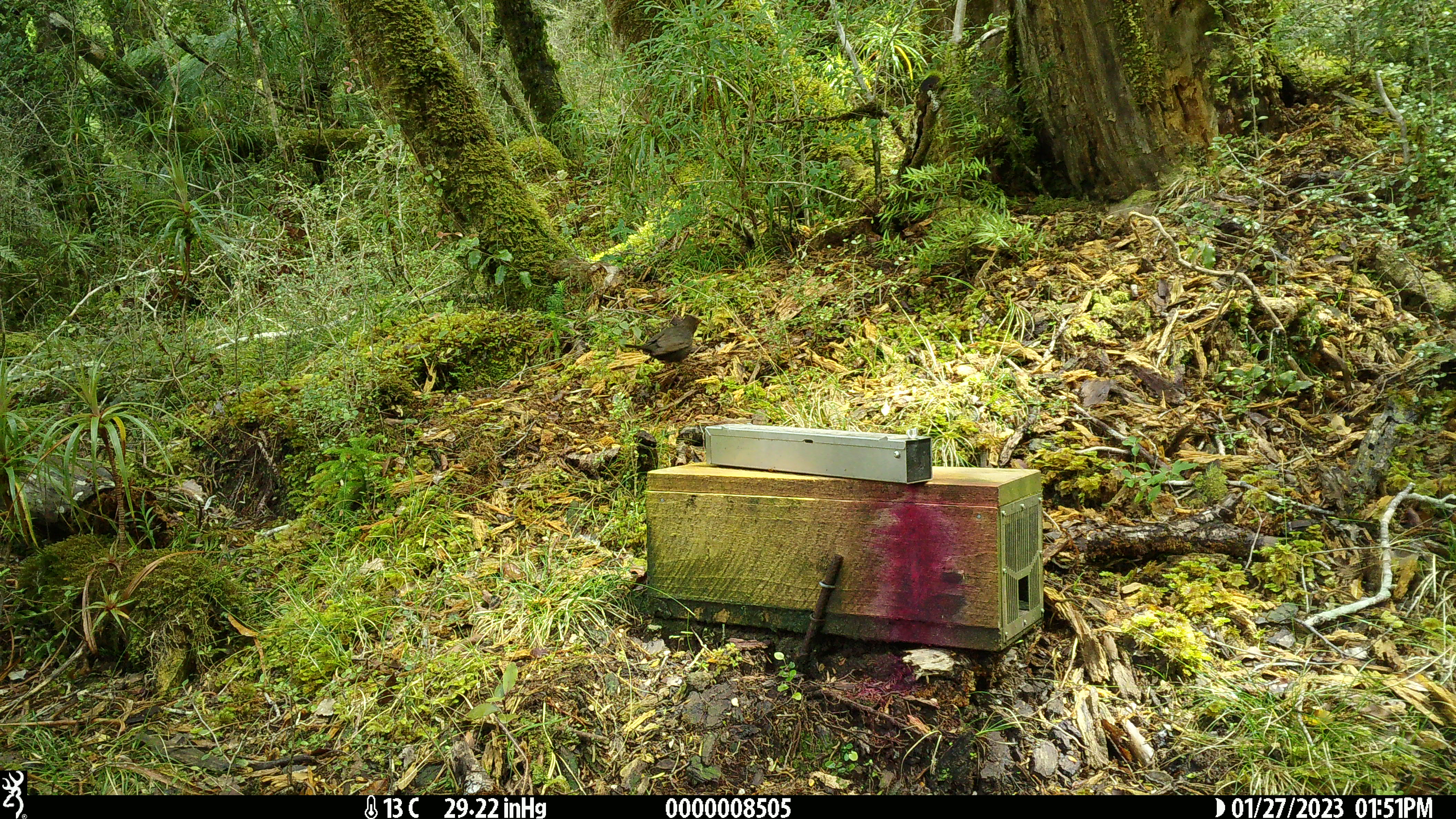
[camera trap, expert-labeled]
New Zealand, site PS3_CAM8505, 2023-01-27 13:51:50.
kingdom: Animalia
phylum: Chordata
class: Aves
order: Passeriformes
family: Turdidae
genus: Turdus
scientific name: Turdus merula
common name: eurasian blackbird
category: blackbird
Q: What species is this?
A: Blackbird (eurasian blackbird) (Turdus merula).